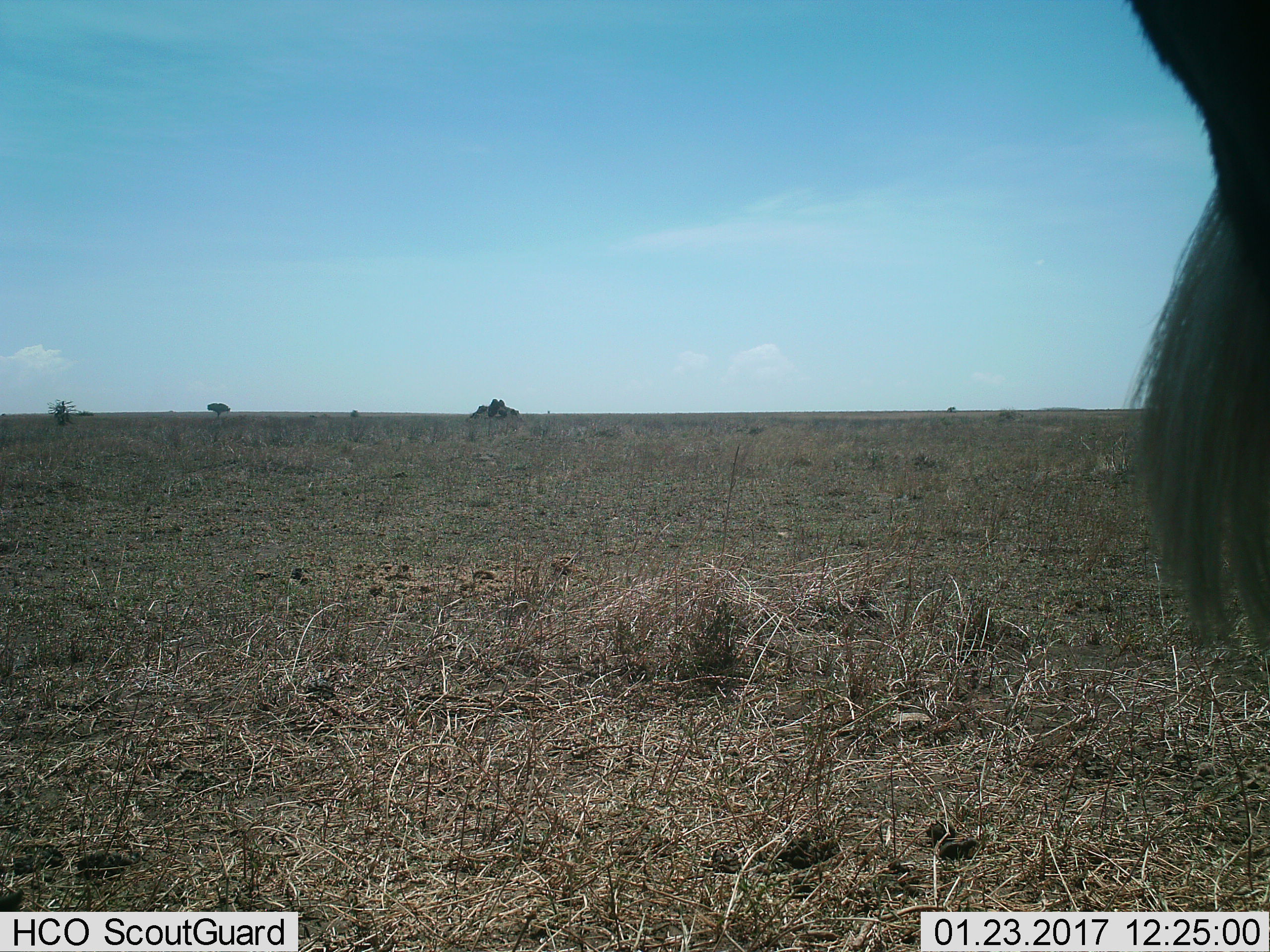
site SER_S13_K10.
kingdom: Animalia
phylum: Chordata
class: Mammalia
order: Artiodactyla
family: Bovidae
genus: Connochaetes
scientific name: Connochaetes taurinus taurinus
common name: blue wildebeest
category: wildebeestblue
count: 1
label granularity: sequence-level